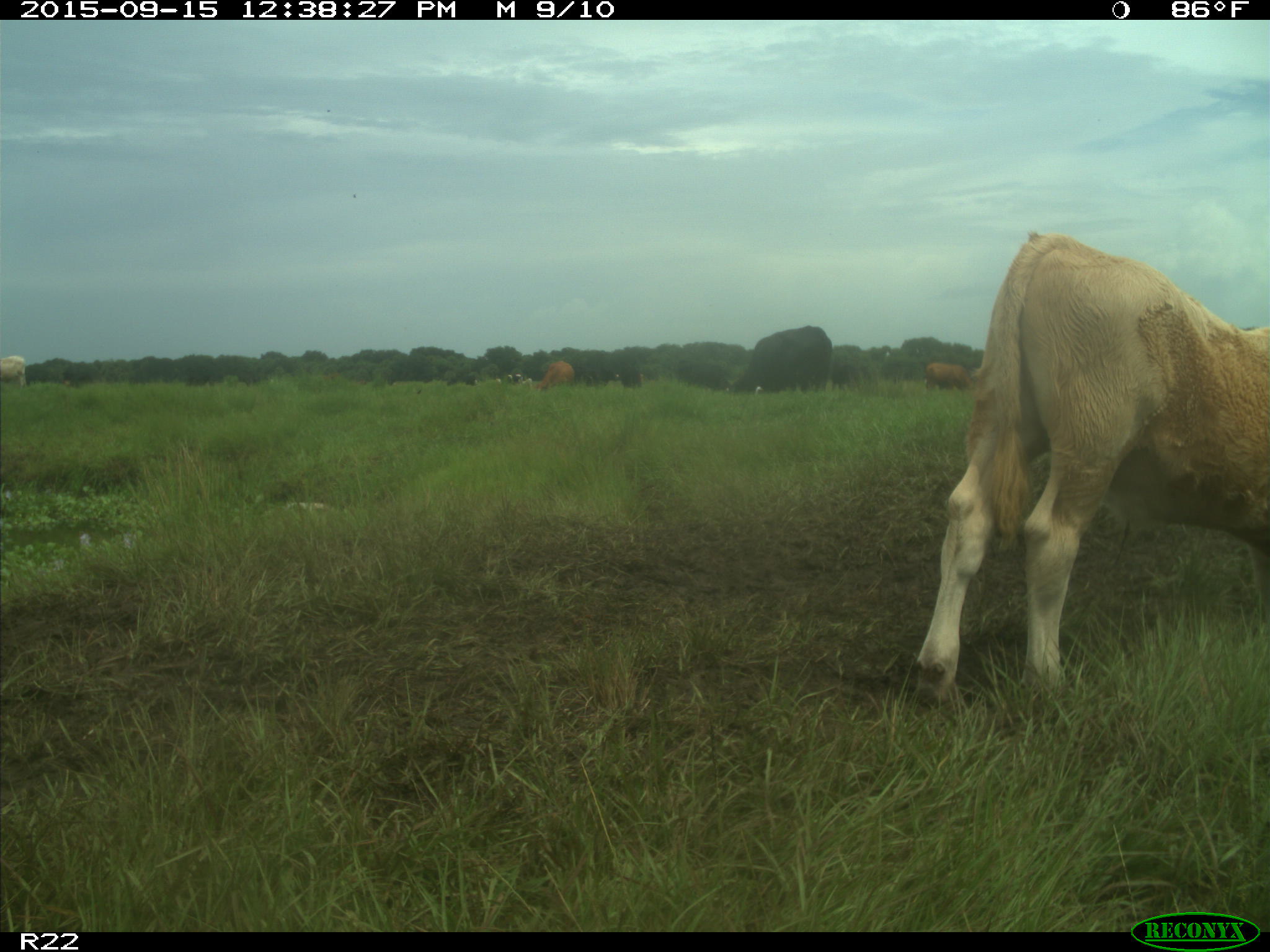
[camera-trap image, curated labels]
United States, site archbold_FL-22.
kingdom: Animalia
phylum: Chordata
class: Mammalia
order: Artiodactyla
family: Bovidae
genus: Bos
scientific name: Bos taurus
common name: domestic cow